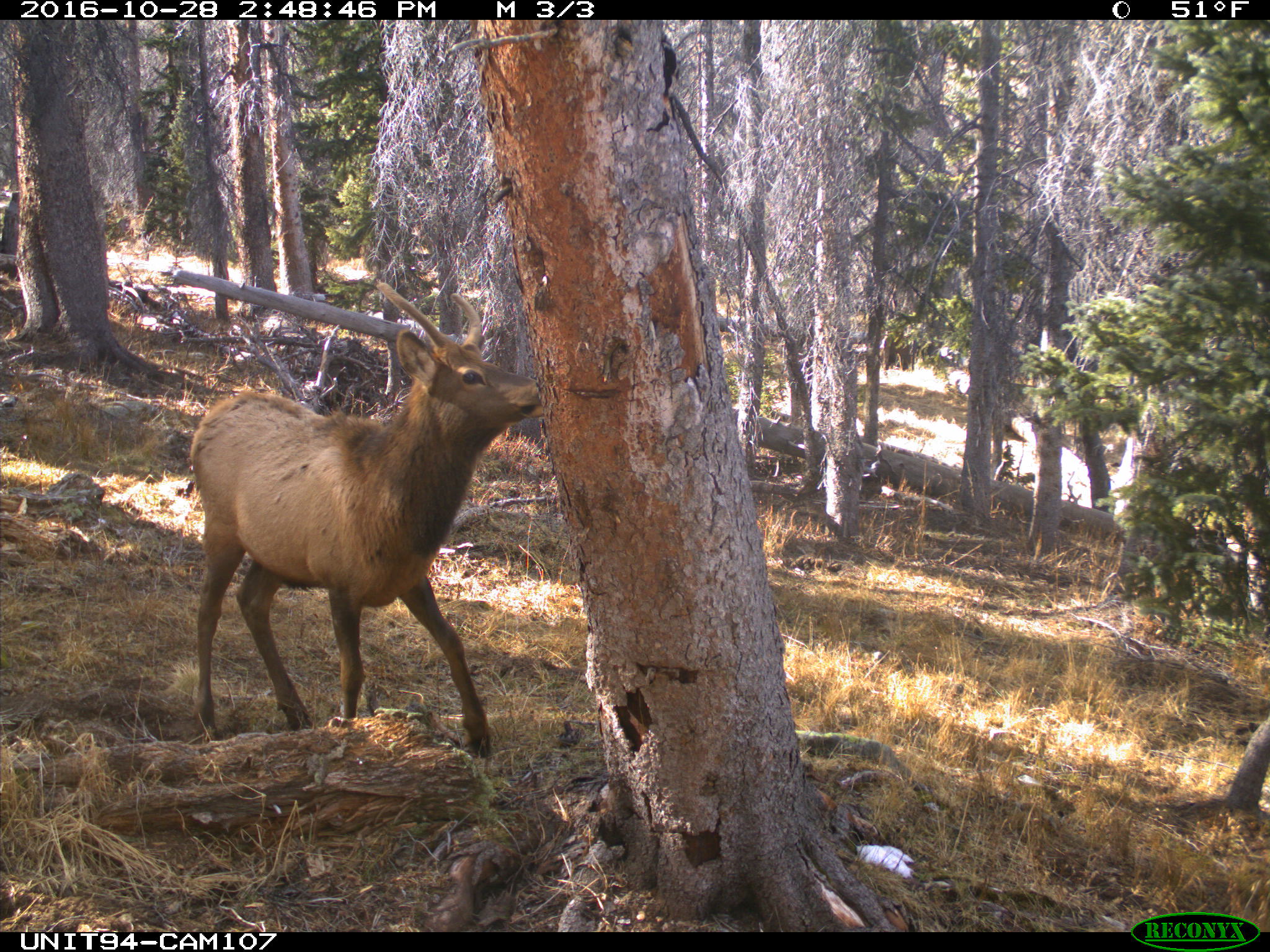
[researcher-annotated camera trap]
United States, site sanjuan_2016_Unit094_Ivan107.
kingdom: Animalia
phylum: Chordata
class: Mammalia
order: Artiodactyla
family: Cervidae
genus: Cervus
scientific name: Cervus elaphus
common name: red deer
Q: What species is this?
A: Cervus elaphus (red deer).